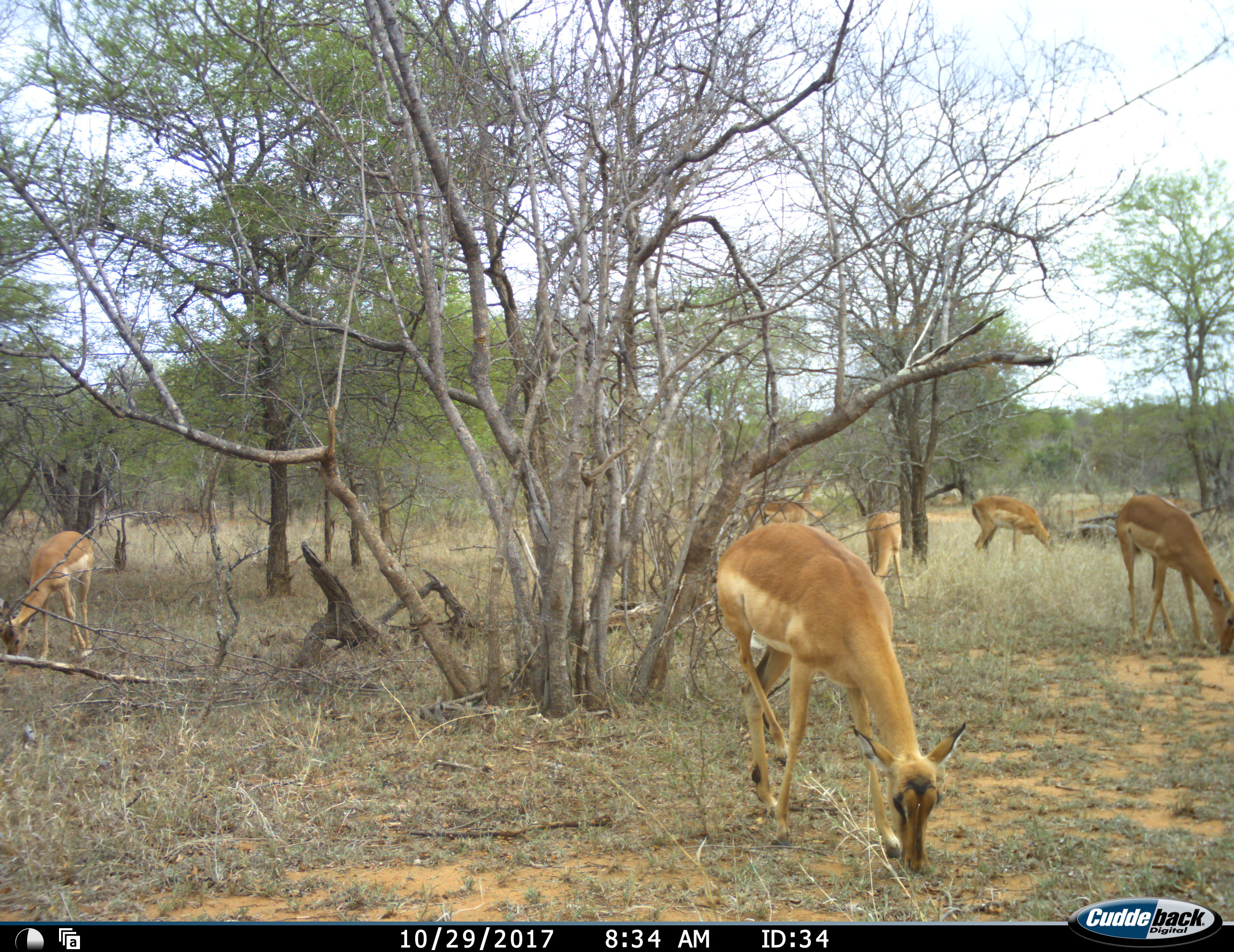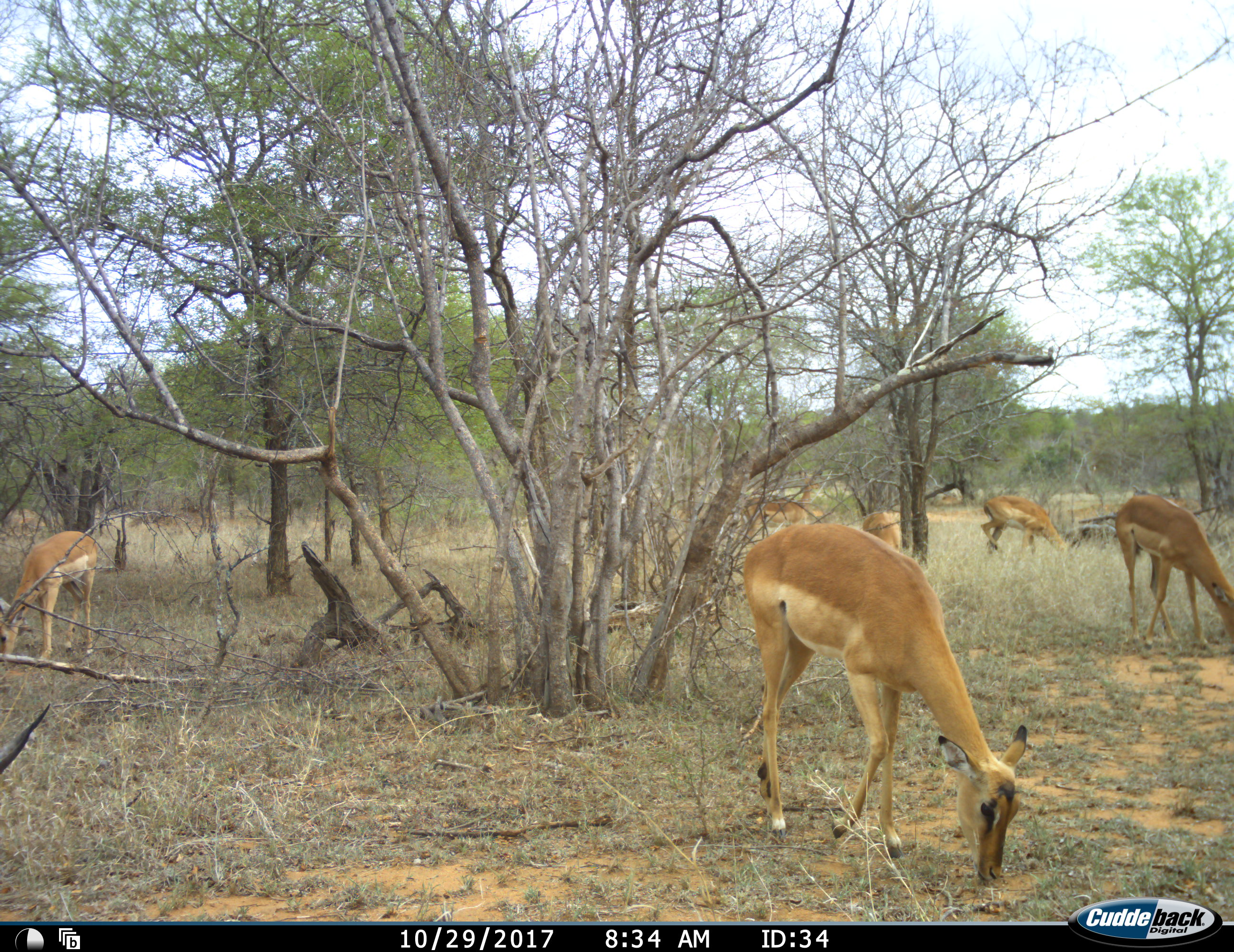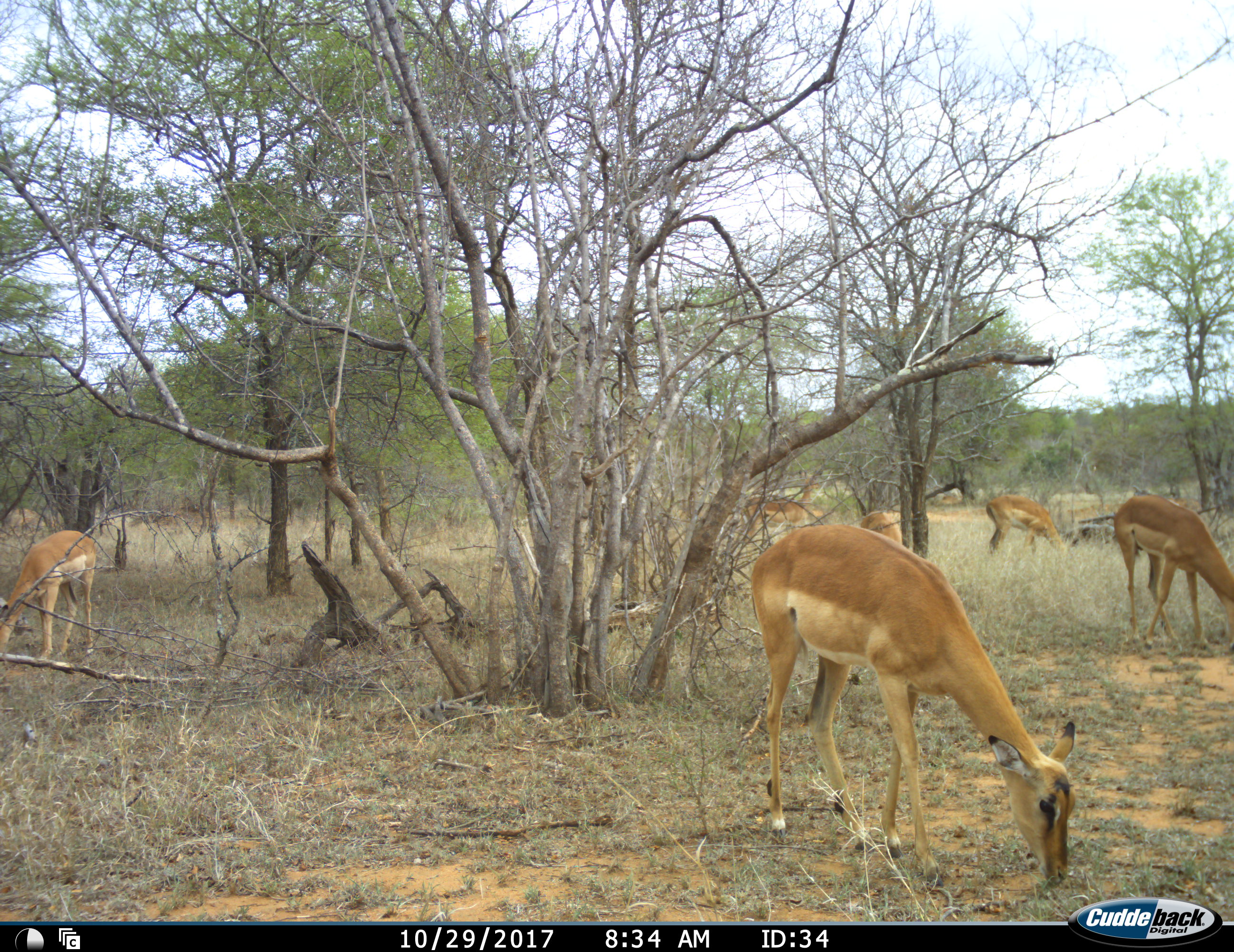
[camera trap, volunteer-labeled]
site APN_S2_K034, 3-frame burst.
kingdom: Animalia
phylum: Chordata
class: Mammalia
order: Artiodactyla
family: Bovidae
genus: Aepyceros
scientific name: Aepyceros melampus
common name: impala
Impala (Aepyceros melampus), count 7. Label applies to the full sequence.